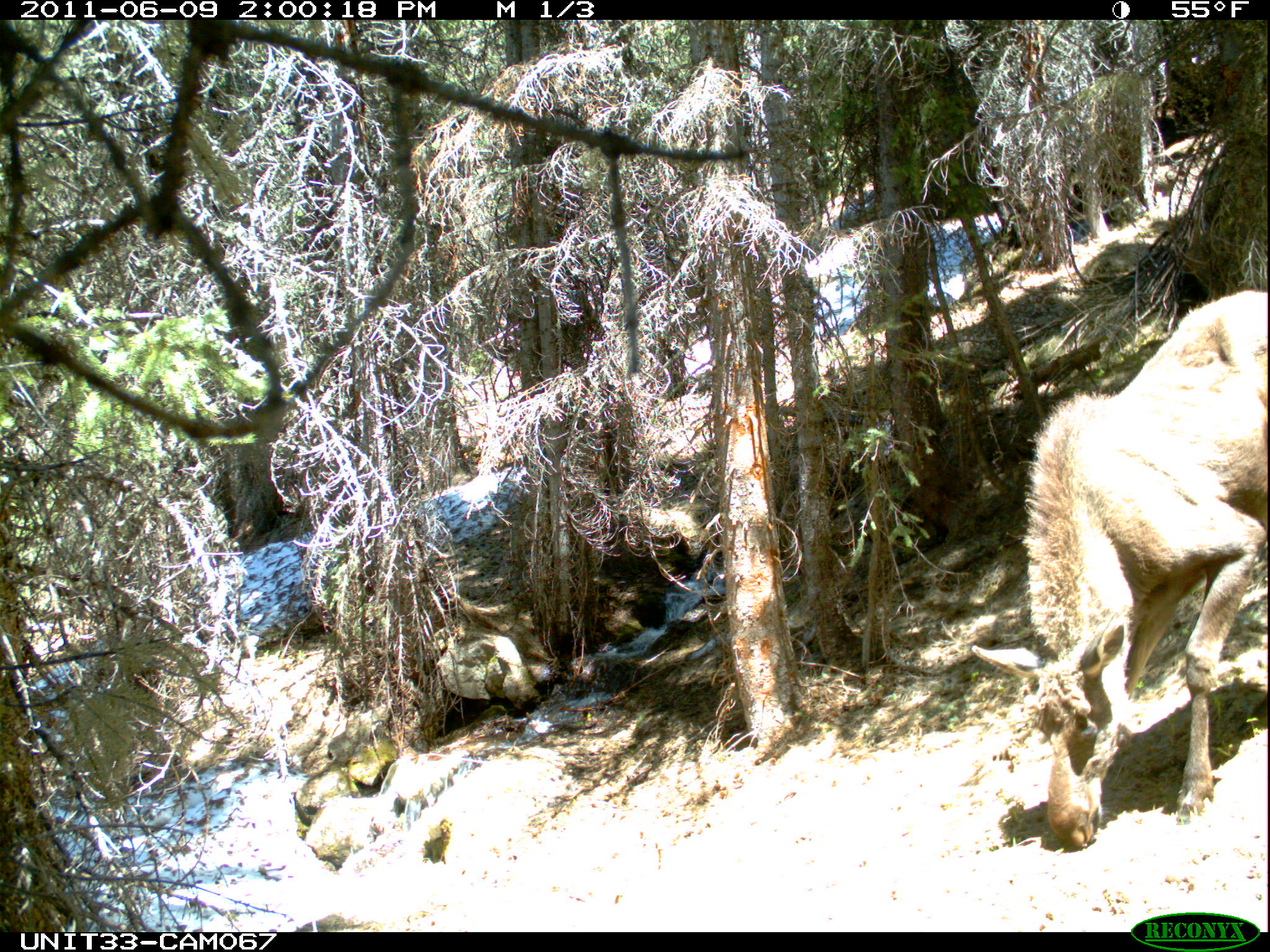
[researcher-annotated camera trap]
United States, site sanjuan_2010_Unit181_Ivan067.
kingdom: Animalia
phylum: Chordata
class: Mammalia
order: Artiodactyla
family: Cervidae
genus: Alces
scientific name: Alces alces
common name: moose